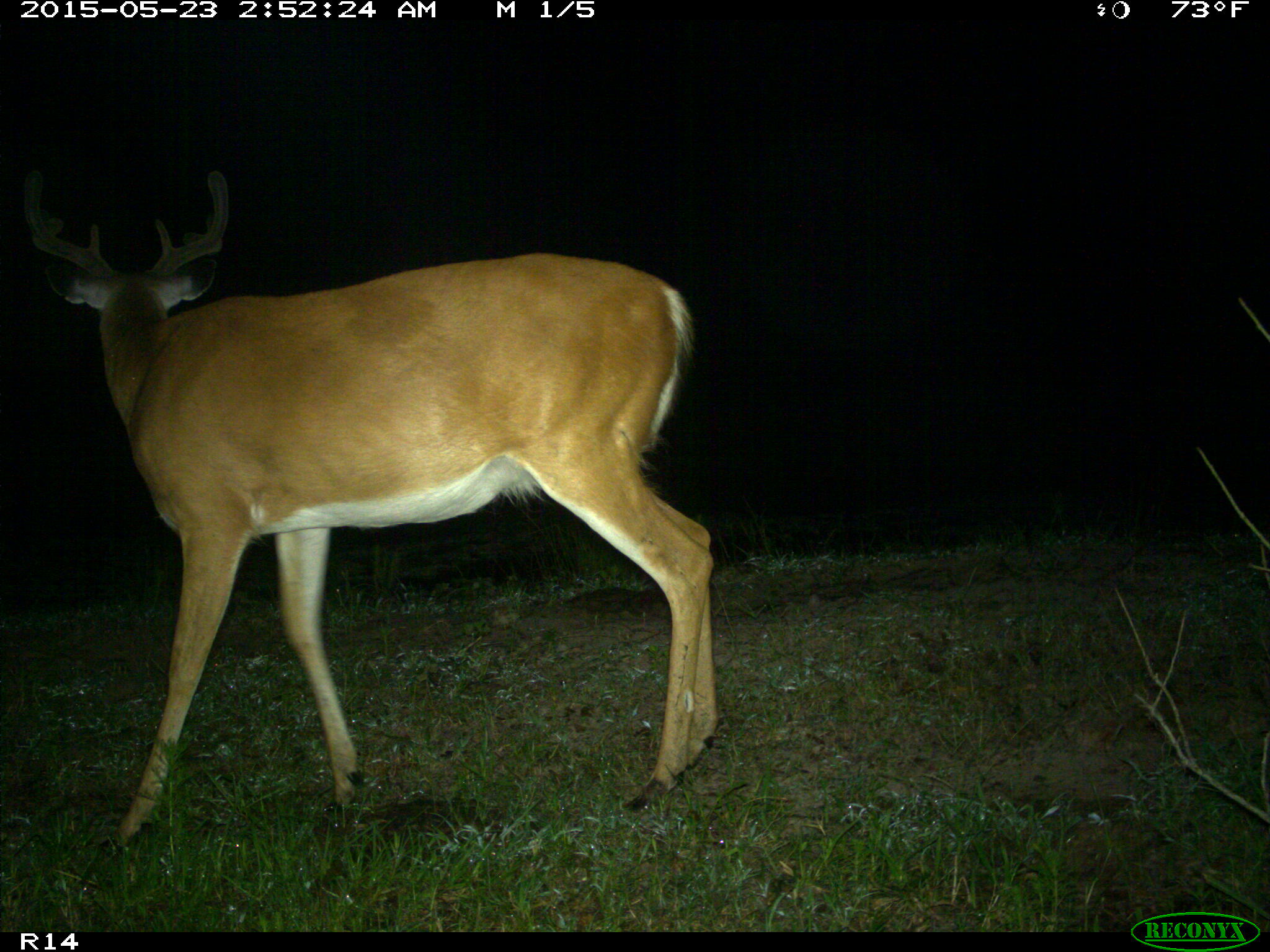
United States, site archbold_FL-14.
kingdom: Animalia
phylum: Chordata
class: Mammalia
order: Artiodactyla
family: Cervidae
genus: Odocoileus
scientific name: Odocoileus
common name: deer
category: unidentified deer